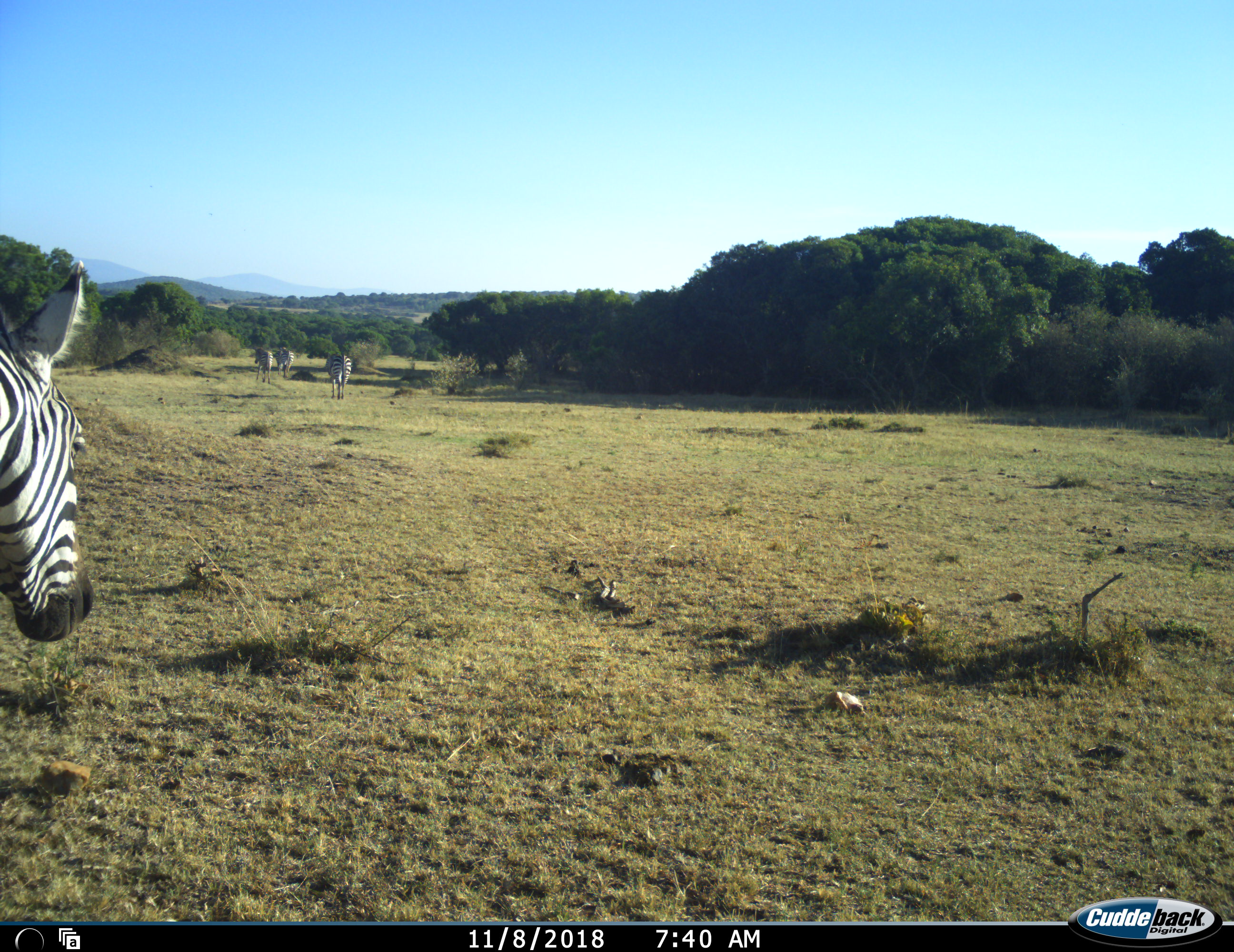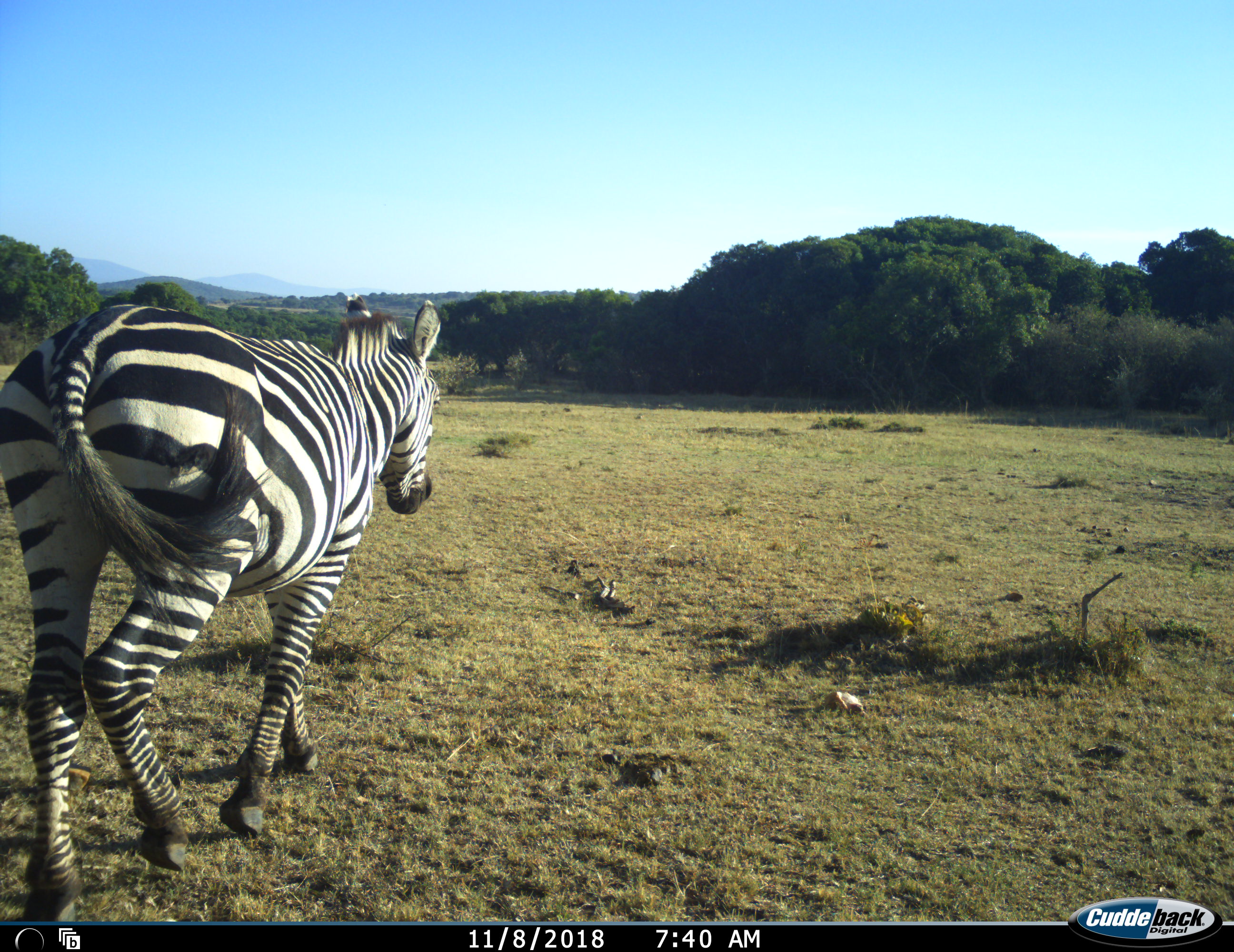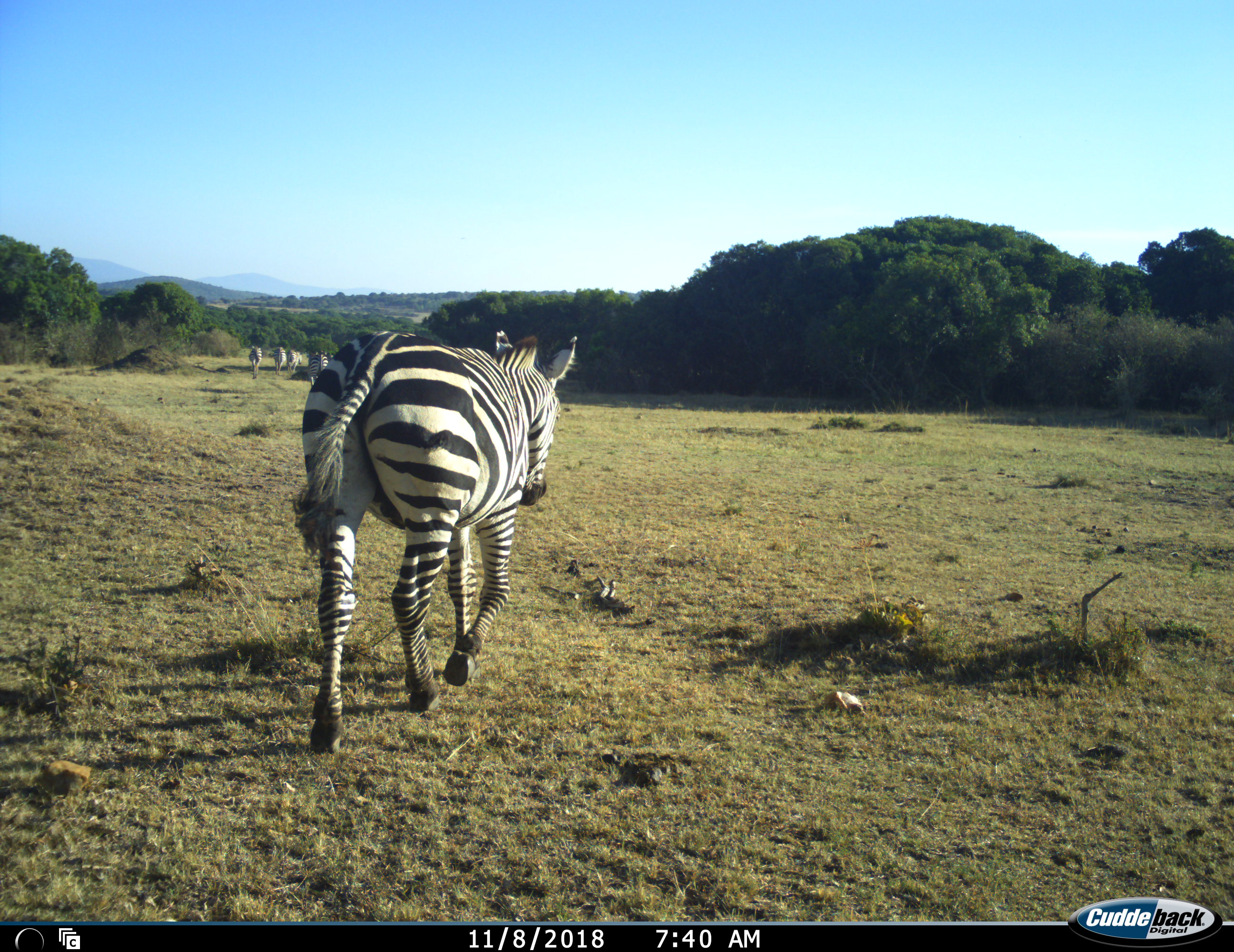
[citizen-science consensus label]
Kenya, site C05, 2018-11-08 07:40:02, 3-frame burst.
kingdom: Animalia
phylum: Chordata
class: Mammalia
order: Perissodactyla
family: Equidae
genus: Equus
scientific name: Equus quagga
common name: plains zebra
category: zebra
Zebra (plains zebra) (Equus quagga), count 5. Behavior (volunteer vote fractions): standing 0%, resting 0%, moving 100%, interacting 0%. Young present (vote fraction): 0%. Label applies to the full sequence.